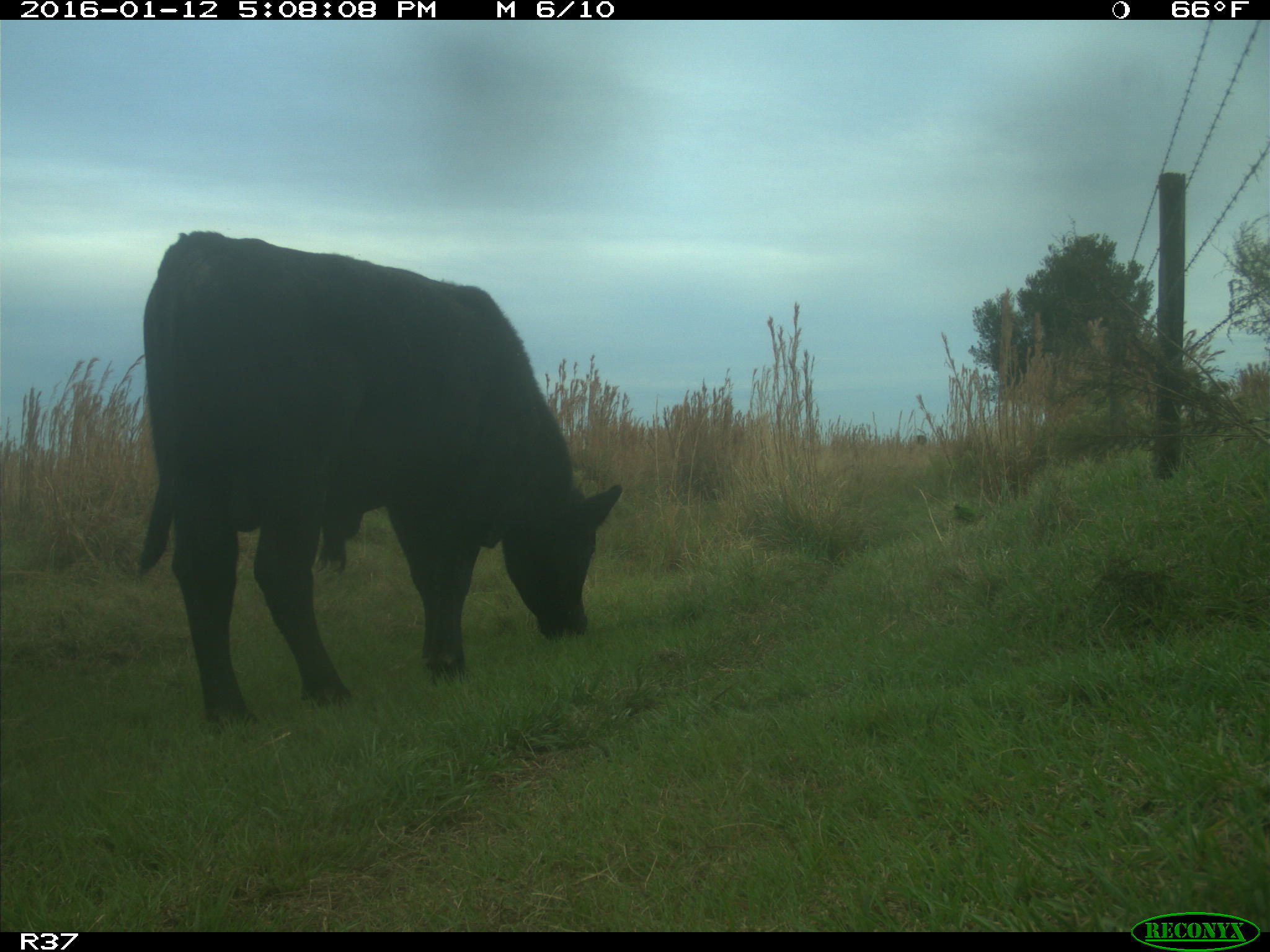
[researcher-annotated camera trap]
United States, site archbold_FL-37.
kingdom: Animalia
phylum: Chordata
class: Mammalia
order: Artiodactyla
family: Bovidae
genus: Bos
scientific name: Bos taurus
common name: domestic cow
Bos taurus (domestic cow).